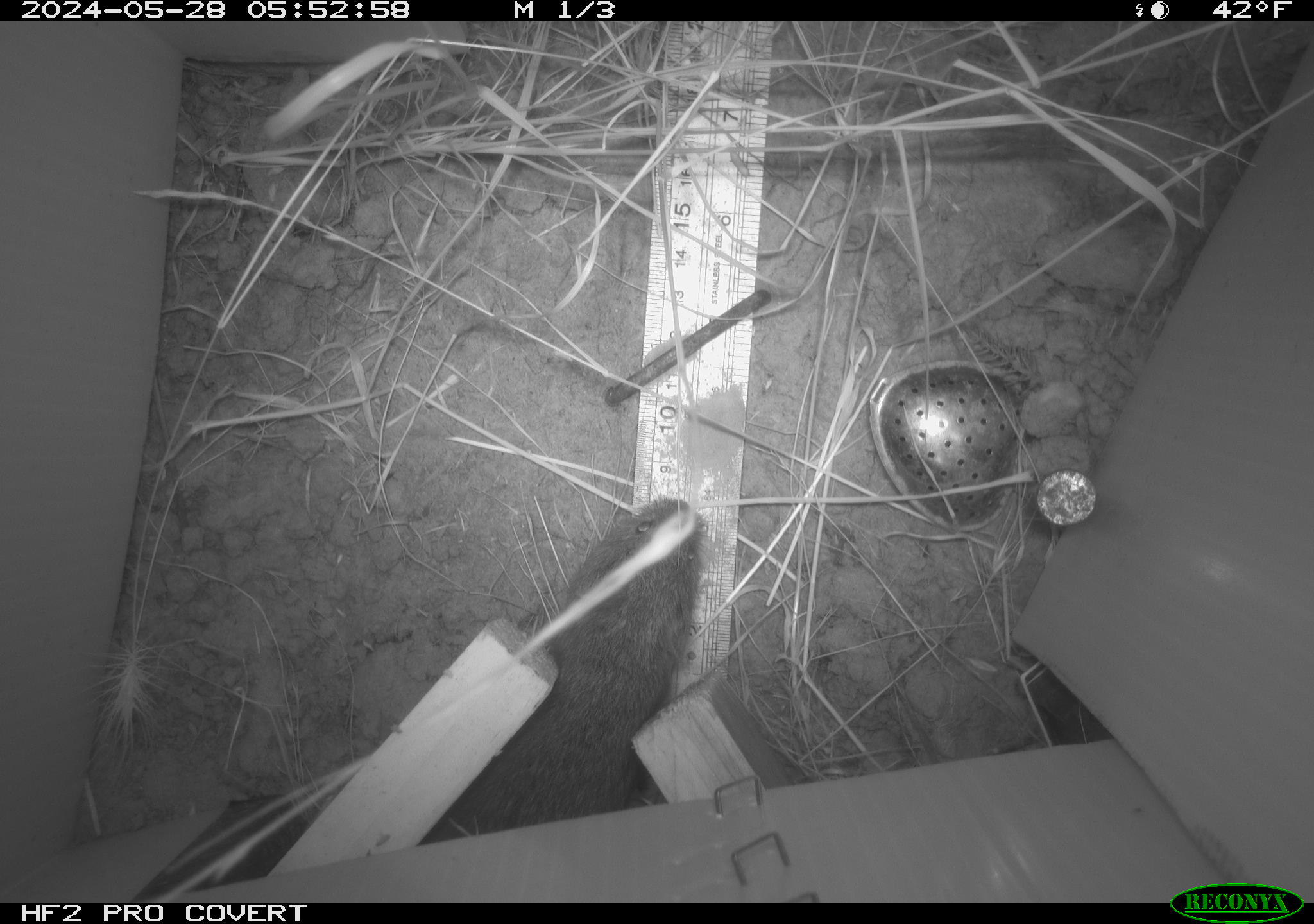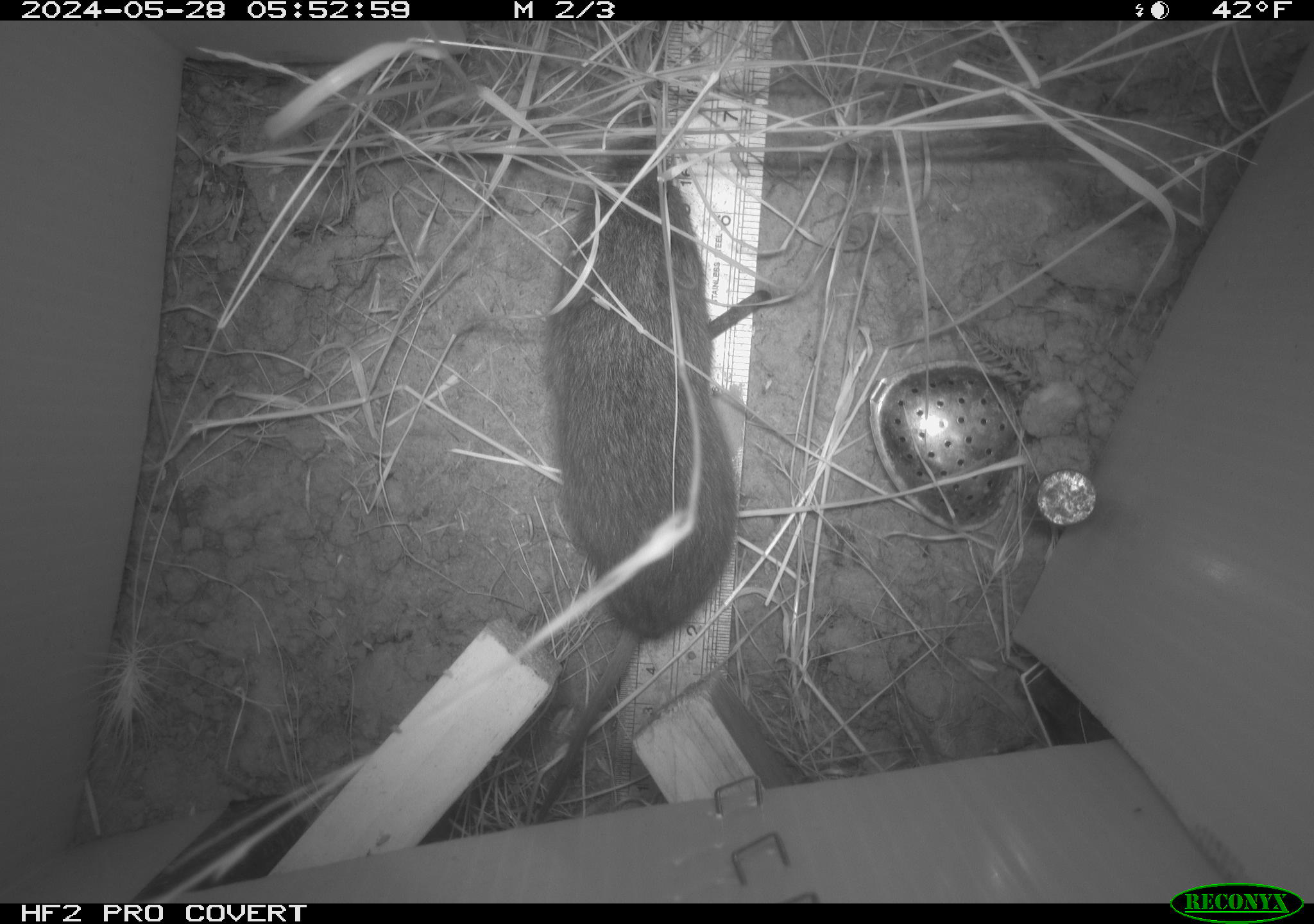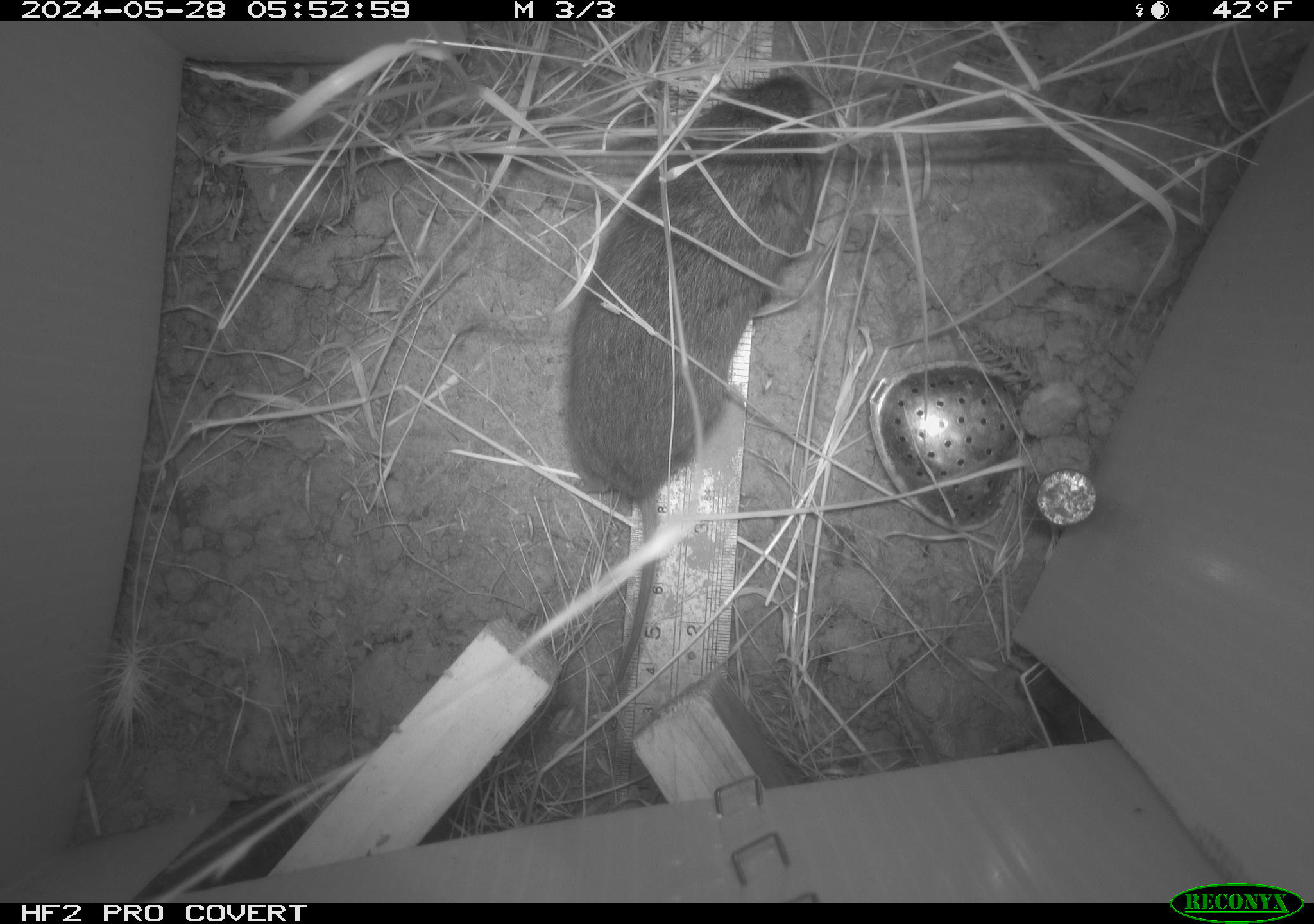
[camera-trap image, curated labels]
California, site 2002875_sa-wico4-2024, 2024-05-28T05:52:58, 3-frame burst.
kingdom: Animalia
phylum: Chordata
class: Mammalia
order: Rodentia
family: Cricetidae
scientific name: Arvicolinae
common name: voles, lemmings, and muskrats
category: arvicolinae subfamily